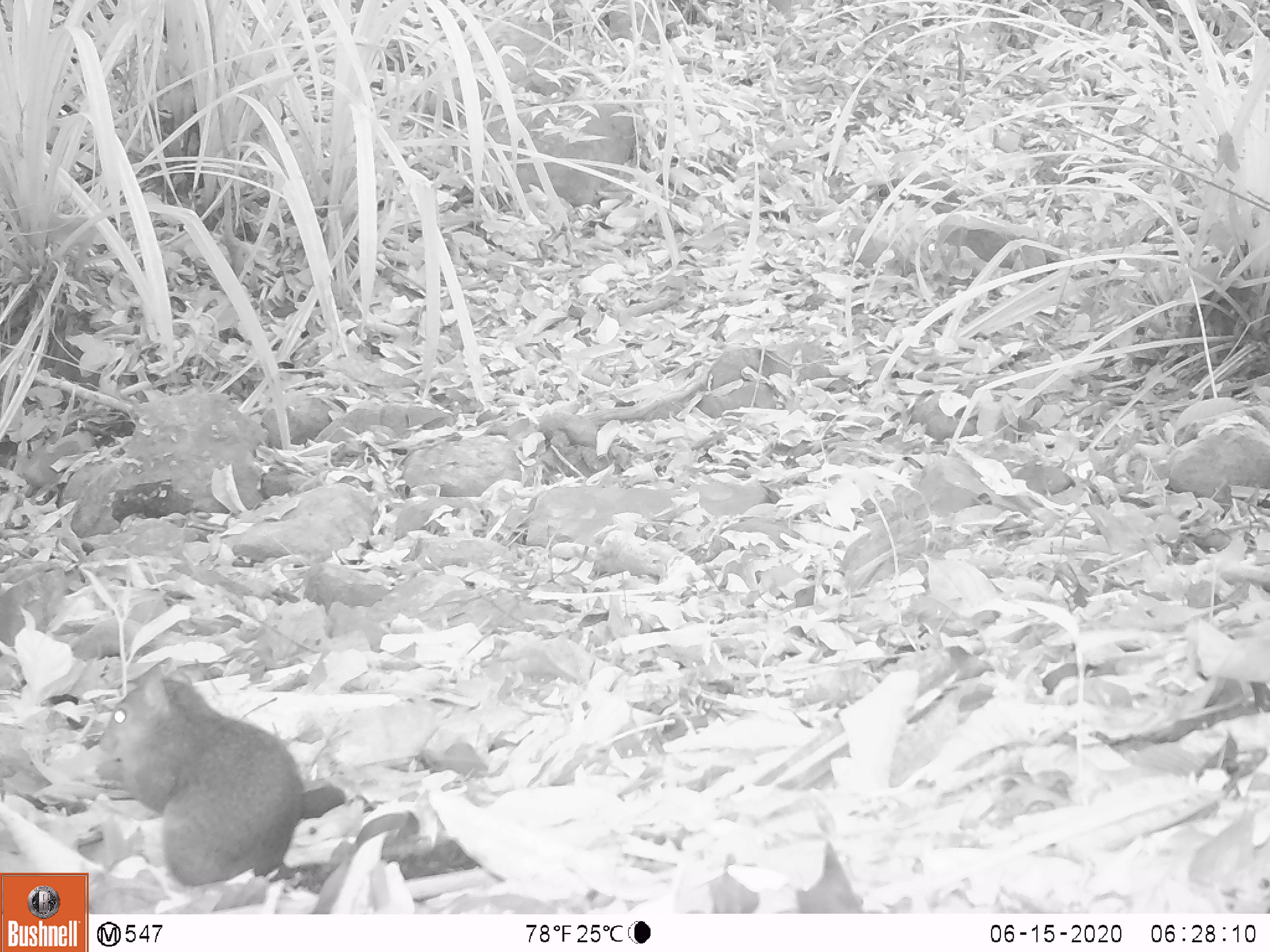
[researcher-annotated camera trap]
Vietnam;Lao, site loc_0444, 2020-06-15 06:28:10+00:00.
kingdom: Animalia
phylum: Chordata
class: Mammalia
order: Rodentia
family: Sciuridae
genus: Dremomys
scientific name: Dremomys rufigenis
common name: red-cheeked squirrel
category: red cheeked squirrel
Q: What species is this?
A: Red cheeked squirrel (red-cheeked squirrel) (Dremomys rufigenis).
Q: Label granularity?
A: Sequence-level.